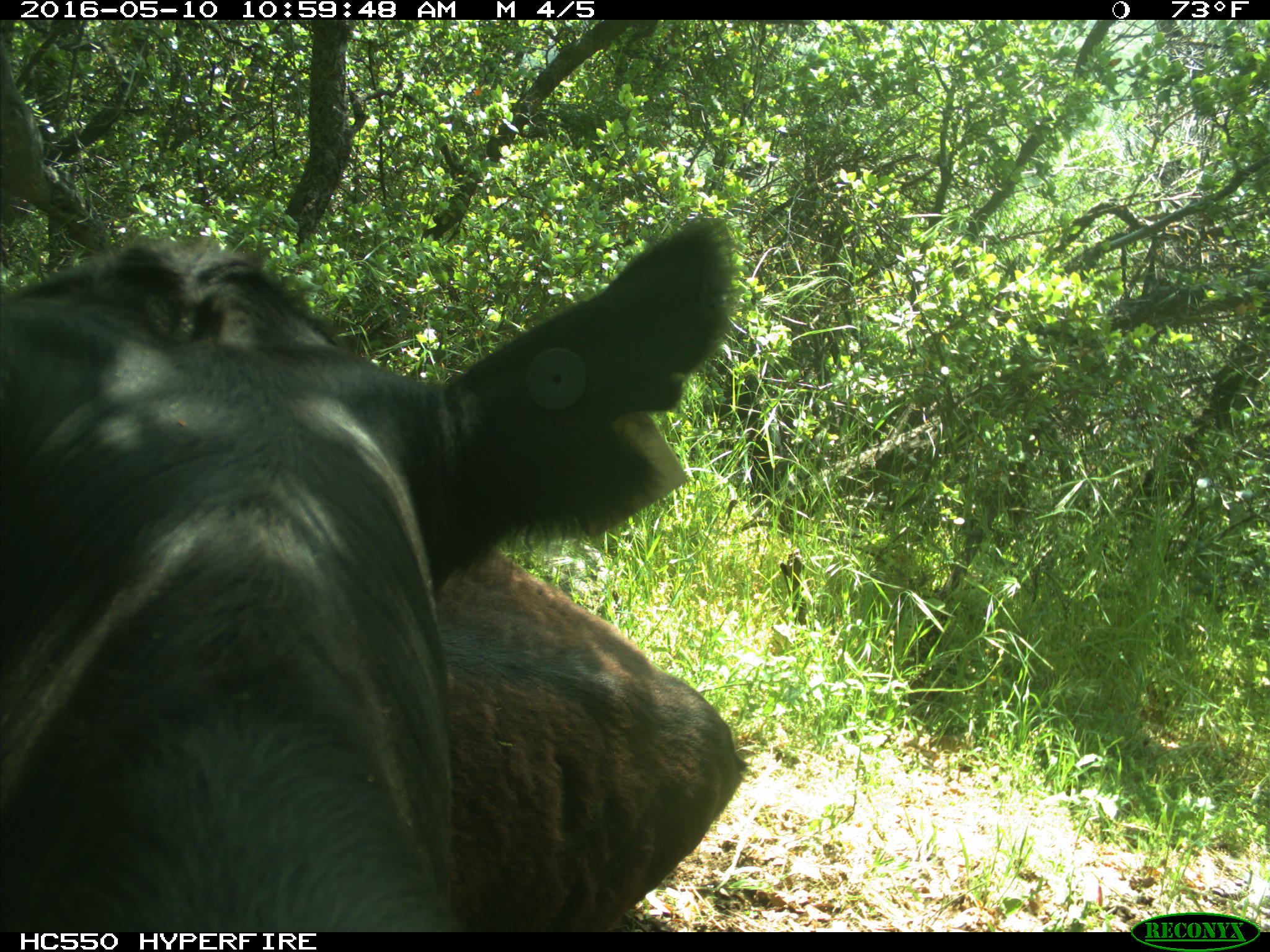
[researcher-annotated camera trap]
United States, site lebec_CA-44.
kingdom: Animalia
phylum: Chordata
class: Mammalia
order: Artiodactyla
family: Bovidae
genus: Bos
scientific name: Bos taurus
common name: domestic cow